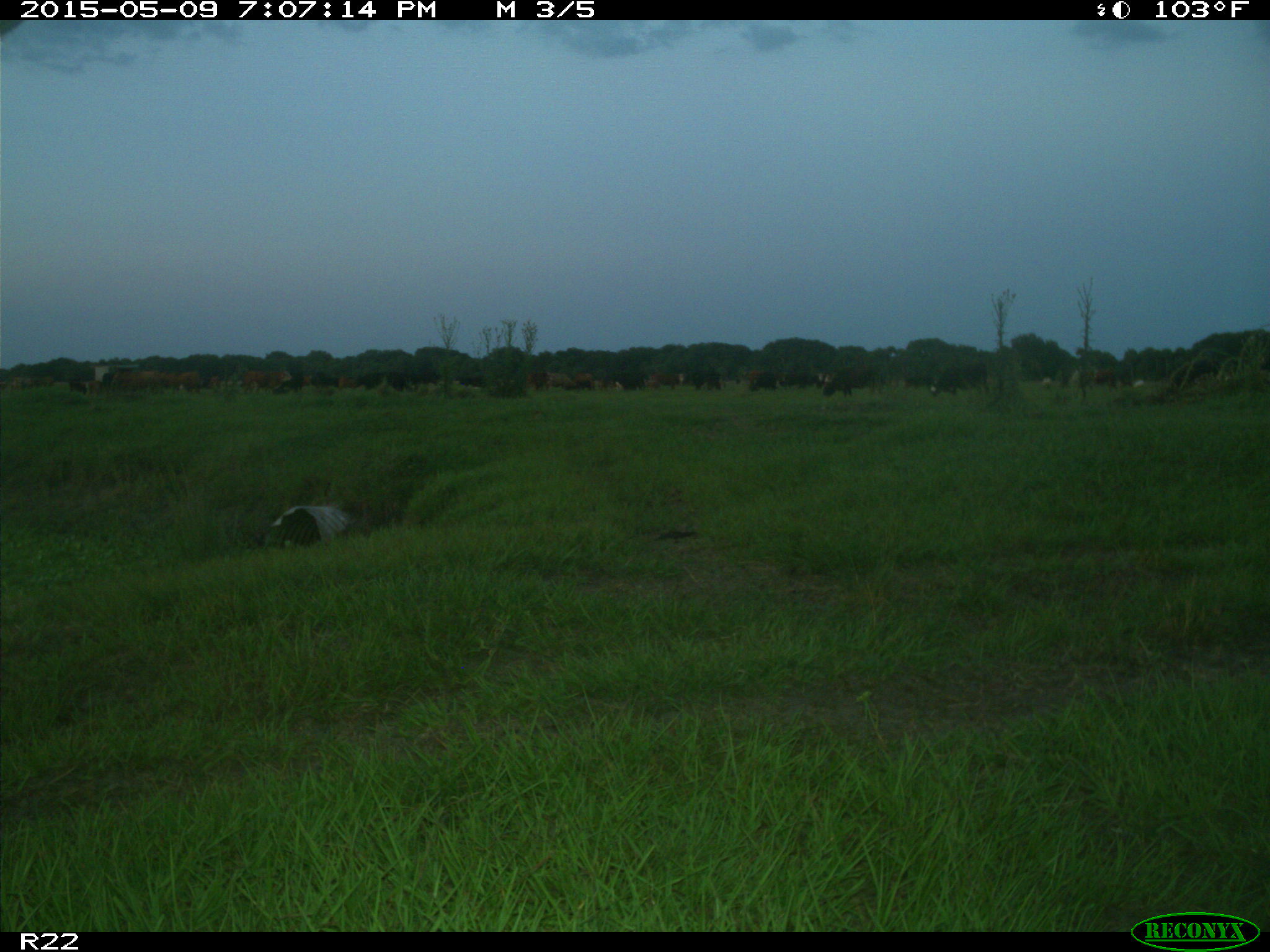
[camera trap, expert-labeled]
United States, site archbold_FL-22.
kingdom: Animalia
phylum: Chordata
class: Mammalia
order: Artiodactyla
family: Bovidae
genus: Bos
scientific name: Bos taurus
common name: domestic cow